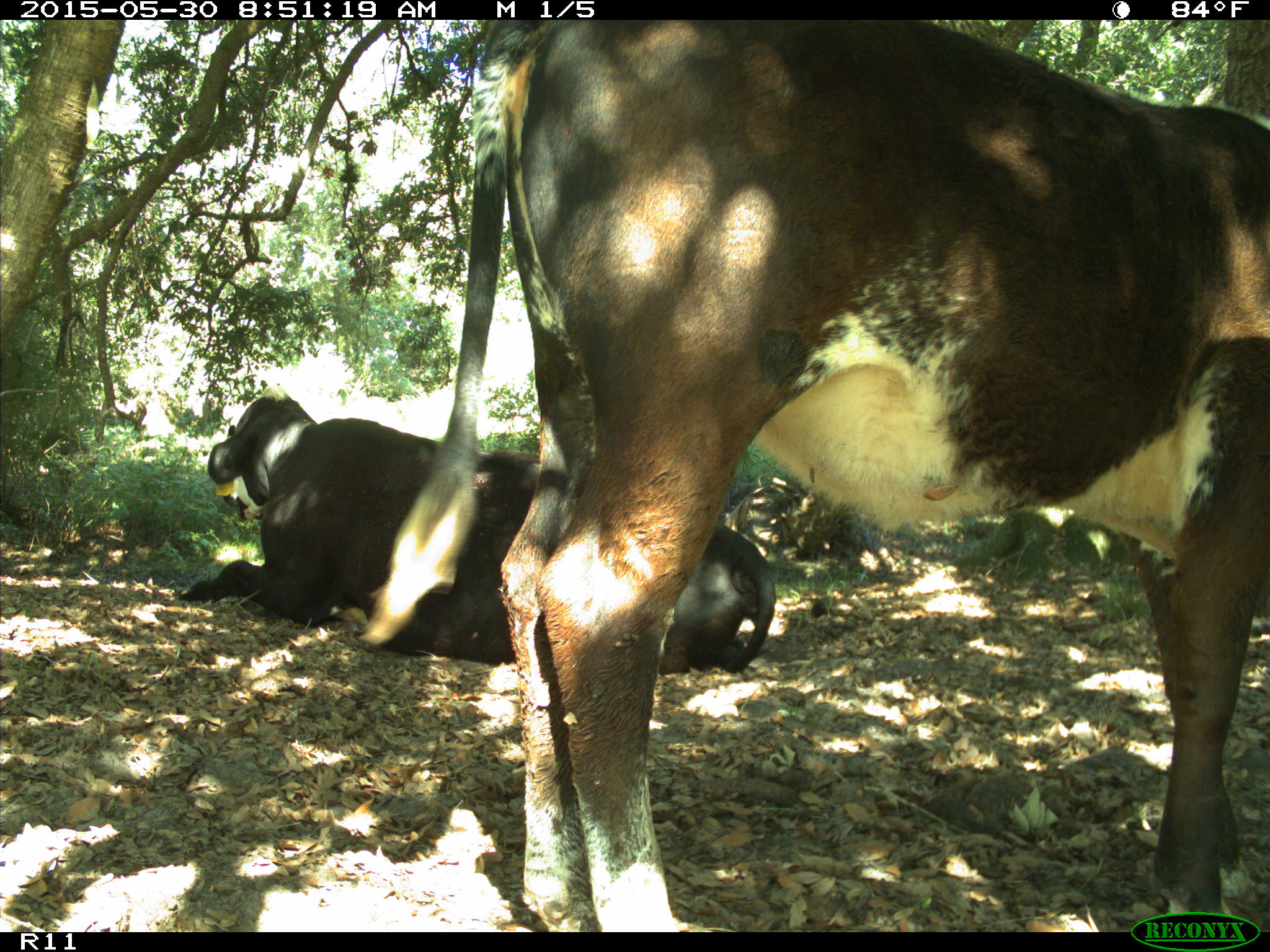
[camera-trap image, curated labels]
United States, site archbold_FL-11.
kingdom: Animalia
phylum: Chordata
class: Mammalia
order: Artiodactyla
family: Bovidae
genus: Bos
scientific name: Bos taurus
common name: domestic cow